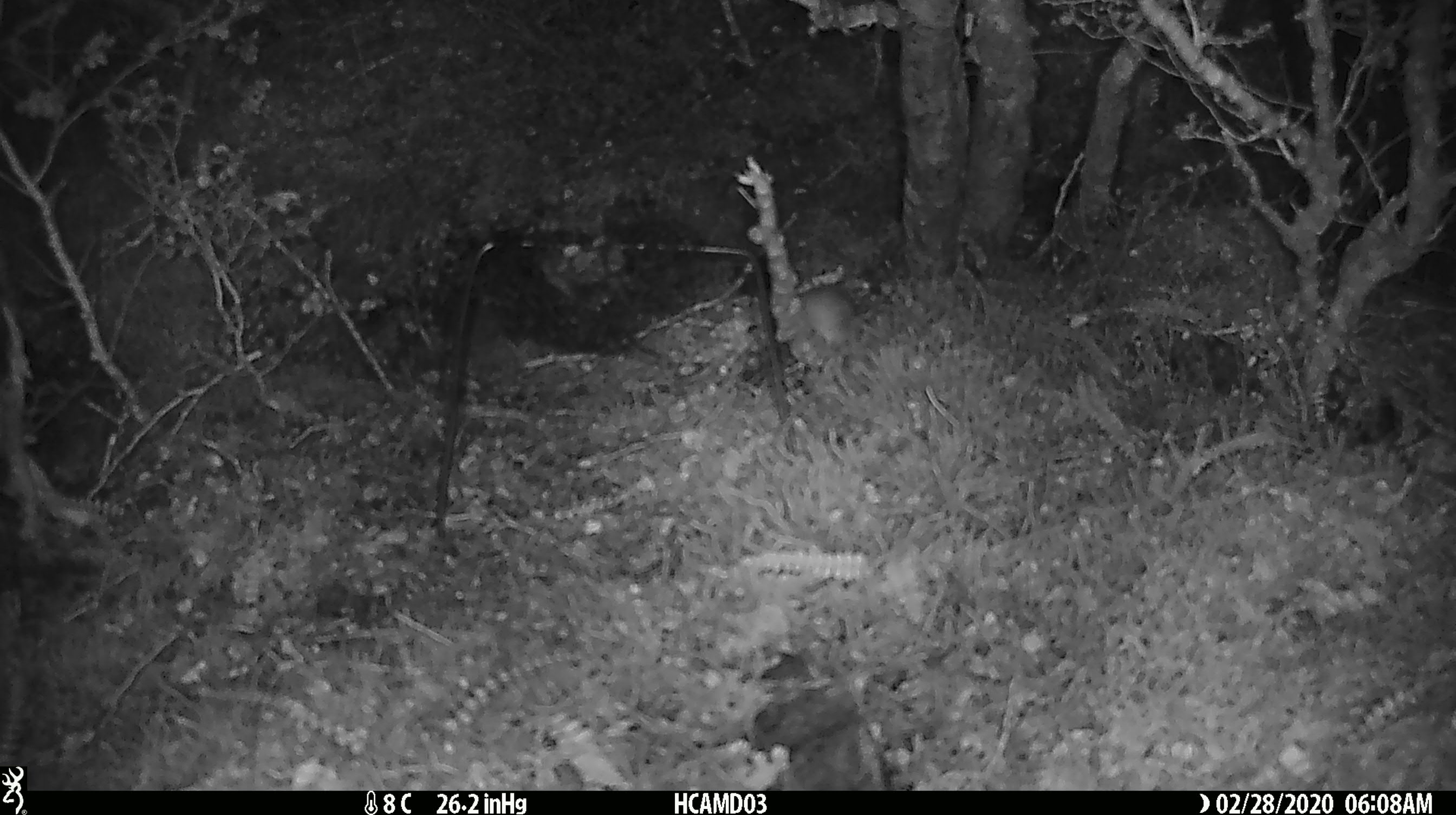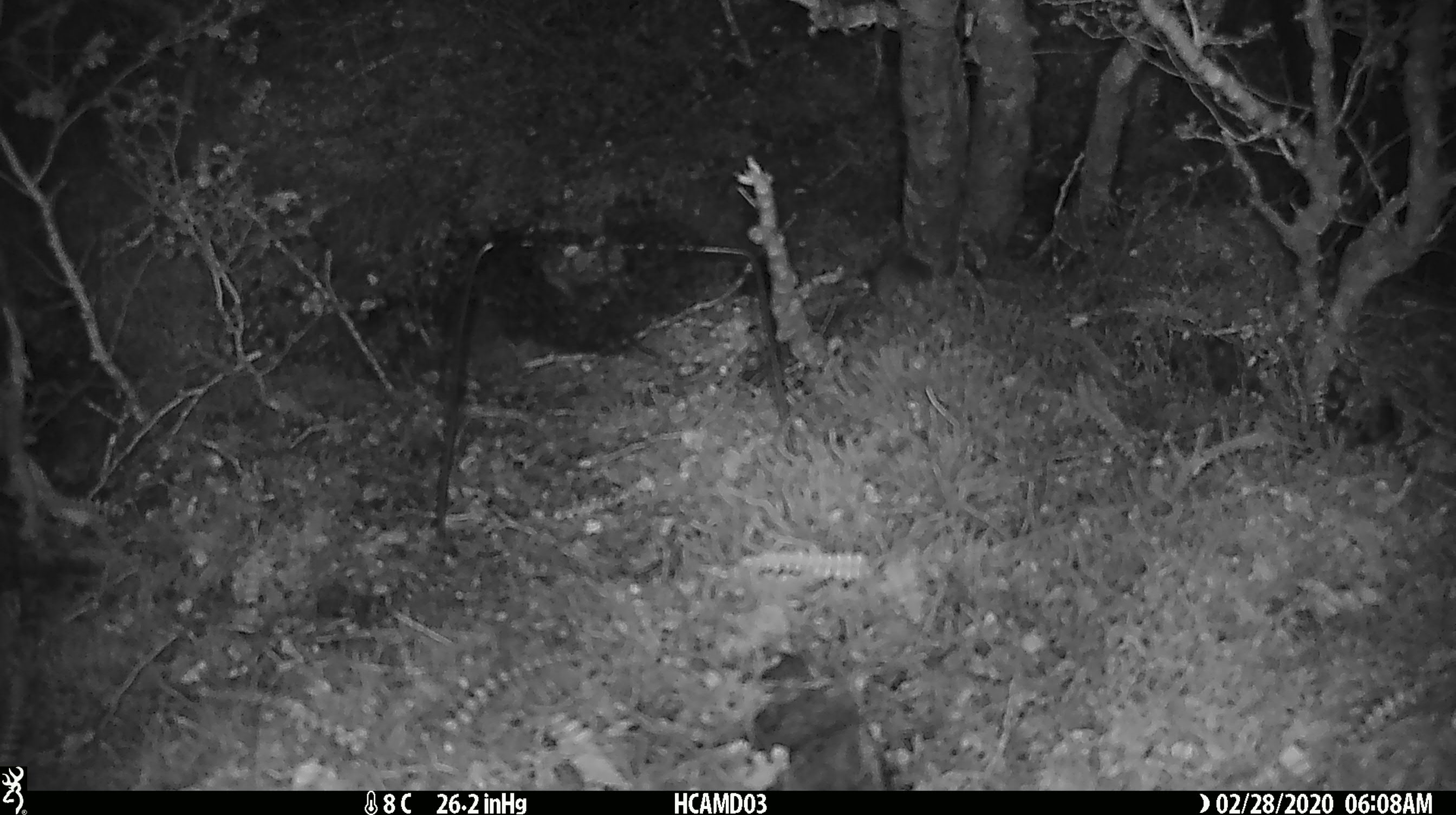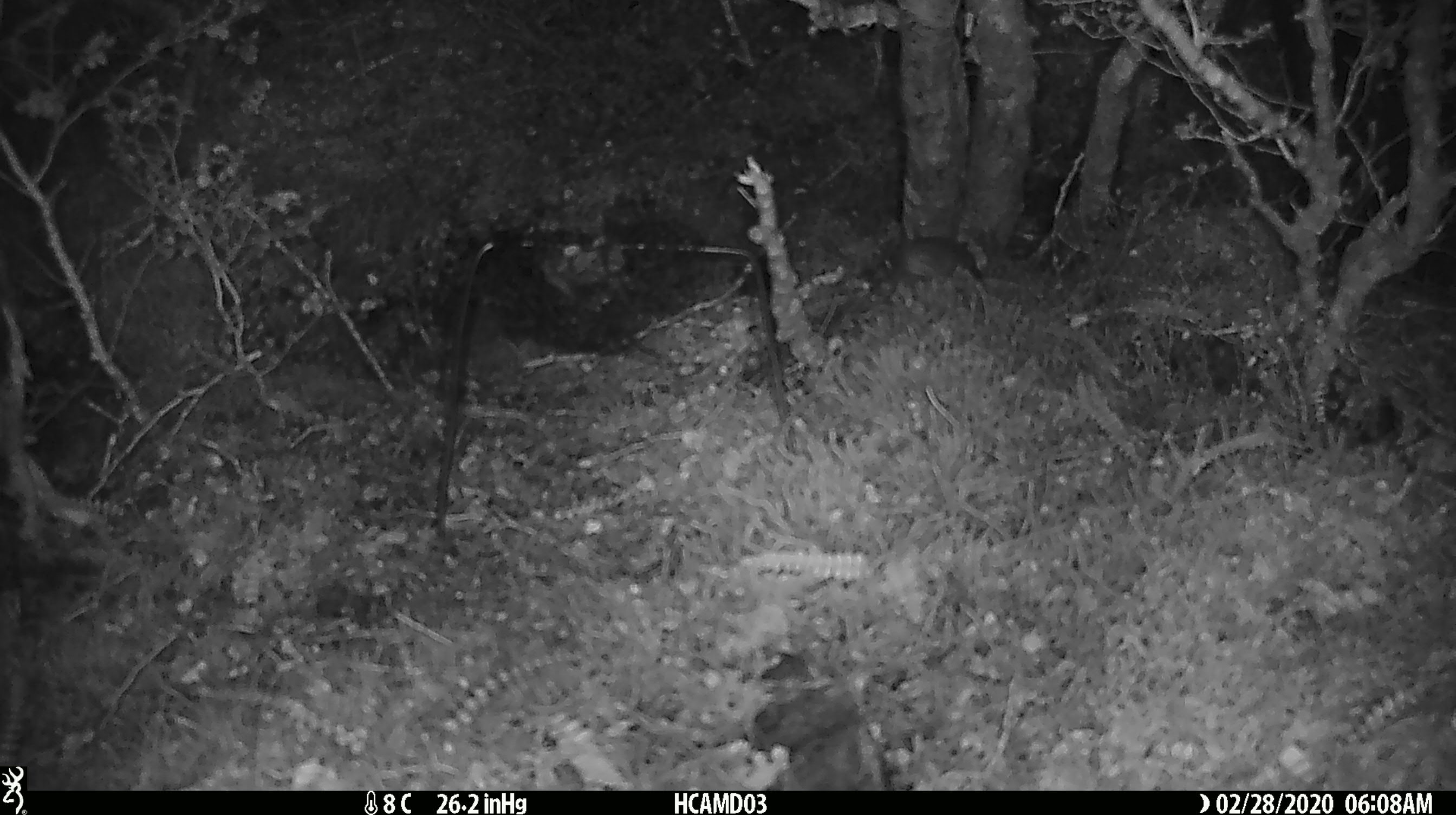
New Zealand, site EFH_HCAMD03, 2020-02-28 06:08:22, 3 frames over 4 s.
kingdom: Animalia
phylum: Chordata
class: Mammalia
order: Rodentia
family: Muridae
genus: Mus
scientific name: Mus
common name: mouse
Mouse (Mus).